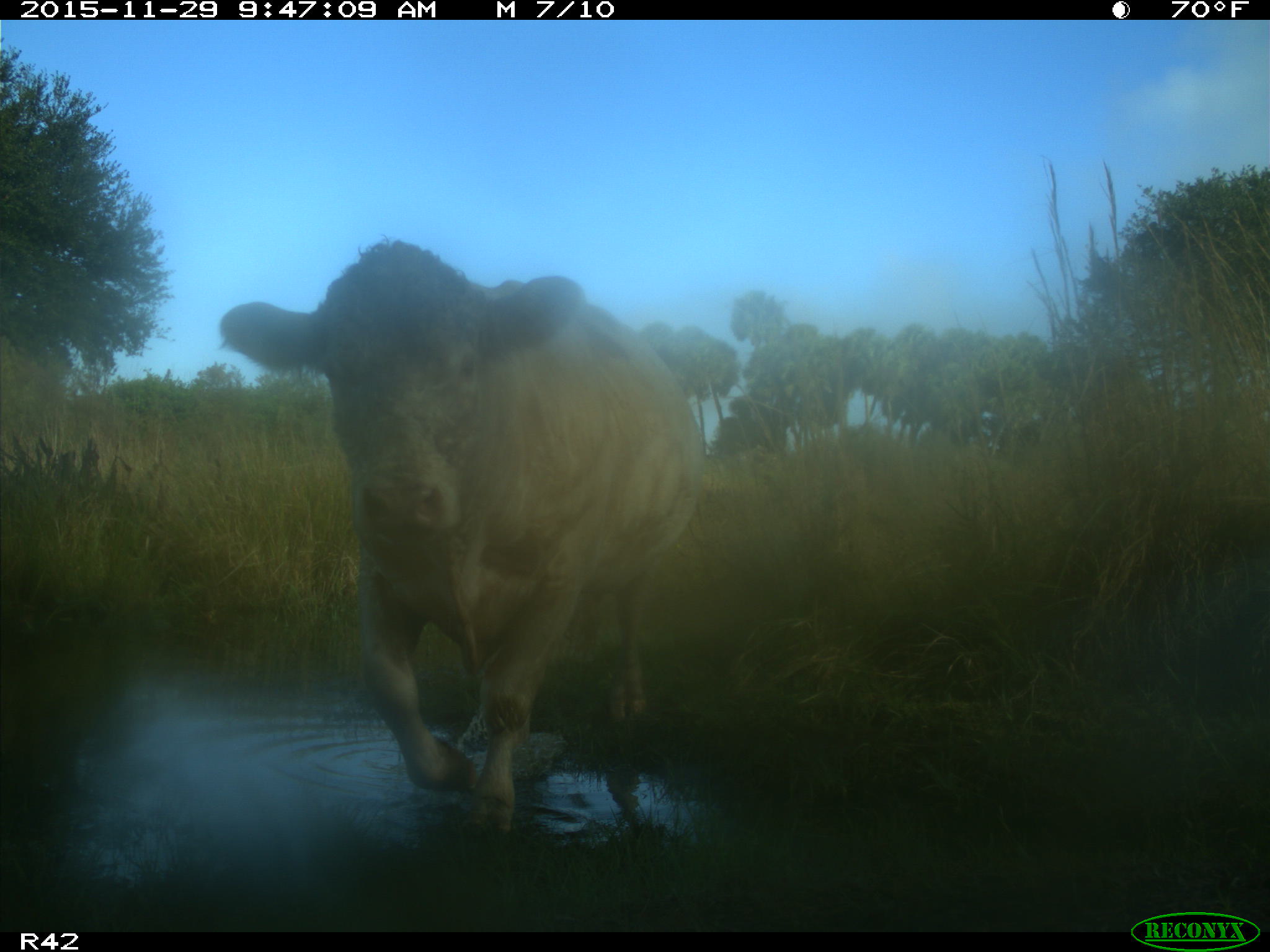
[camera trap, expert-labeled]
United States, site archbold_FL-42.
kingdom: Animalia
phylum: Chordata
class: Mammalia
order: Artiodactyla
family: Bovidae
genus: Bos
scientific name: Bos taurus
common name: domestic cow